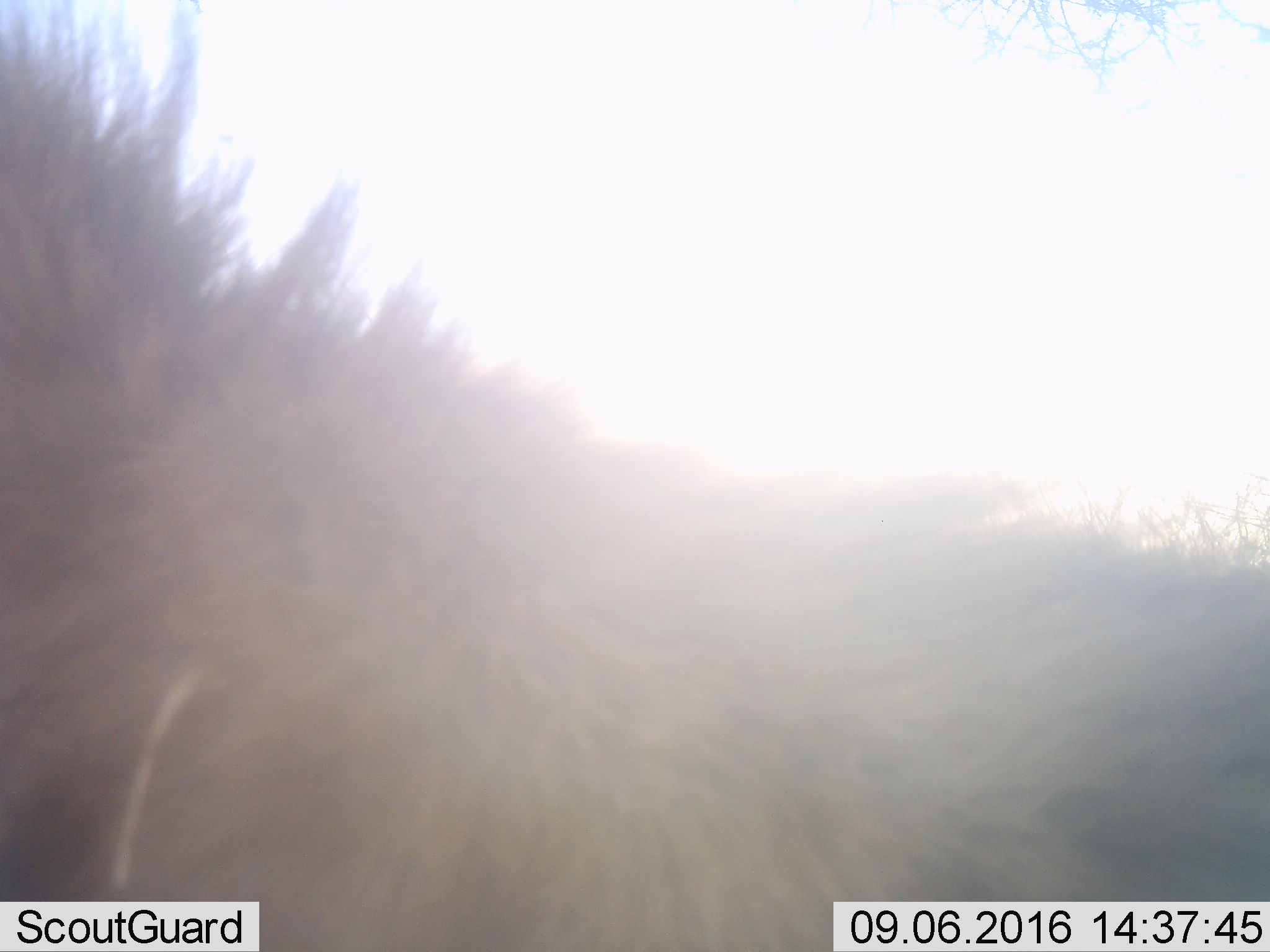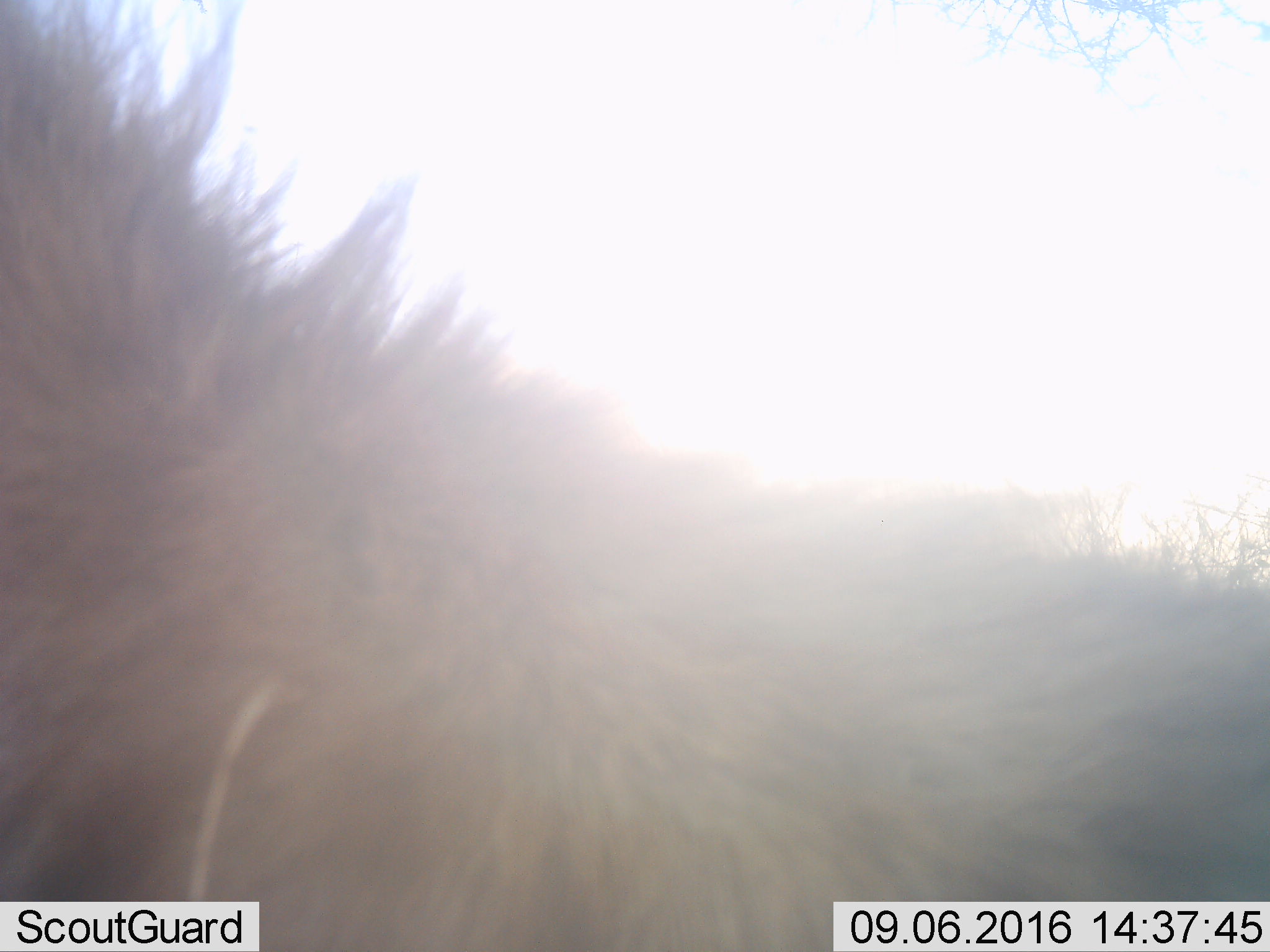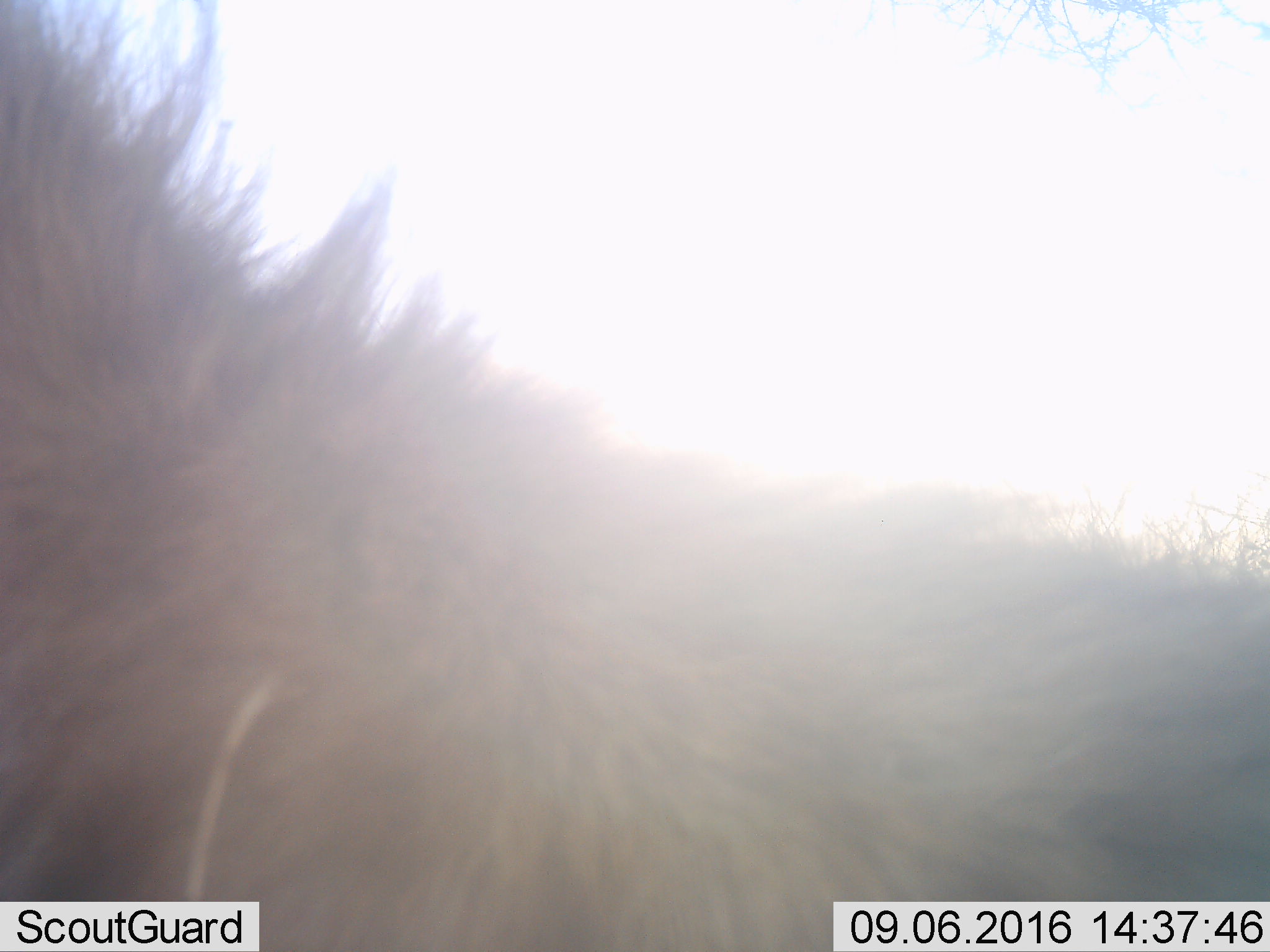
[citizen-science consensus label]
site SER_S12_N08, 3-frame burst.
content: unidentified animal